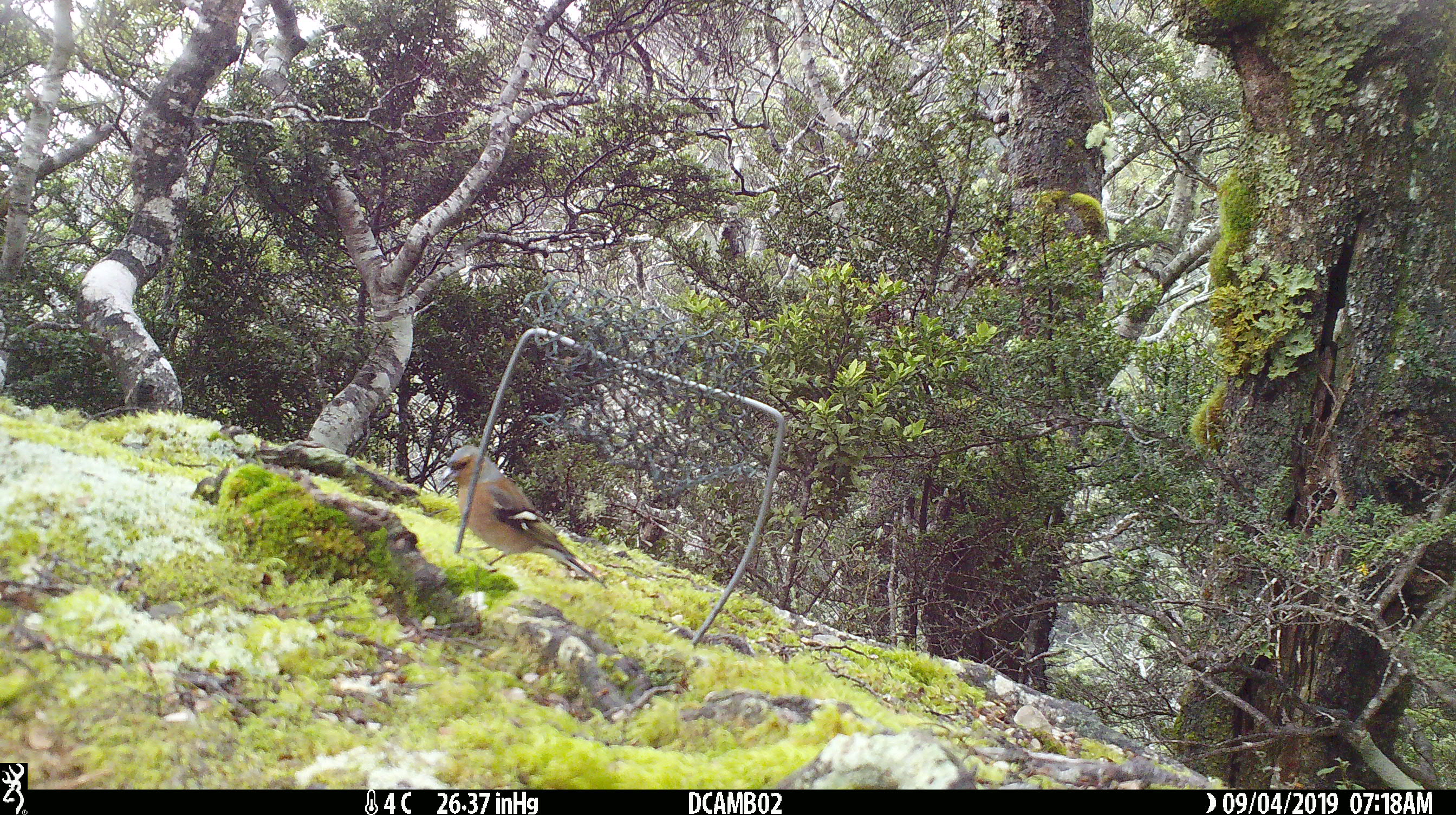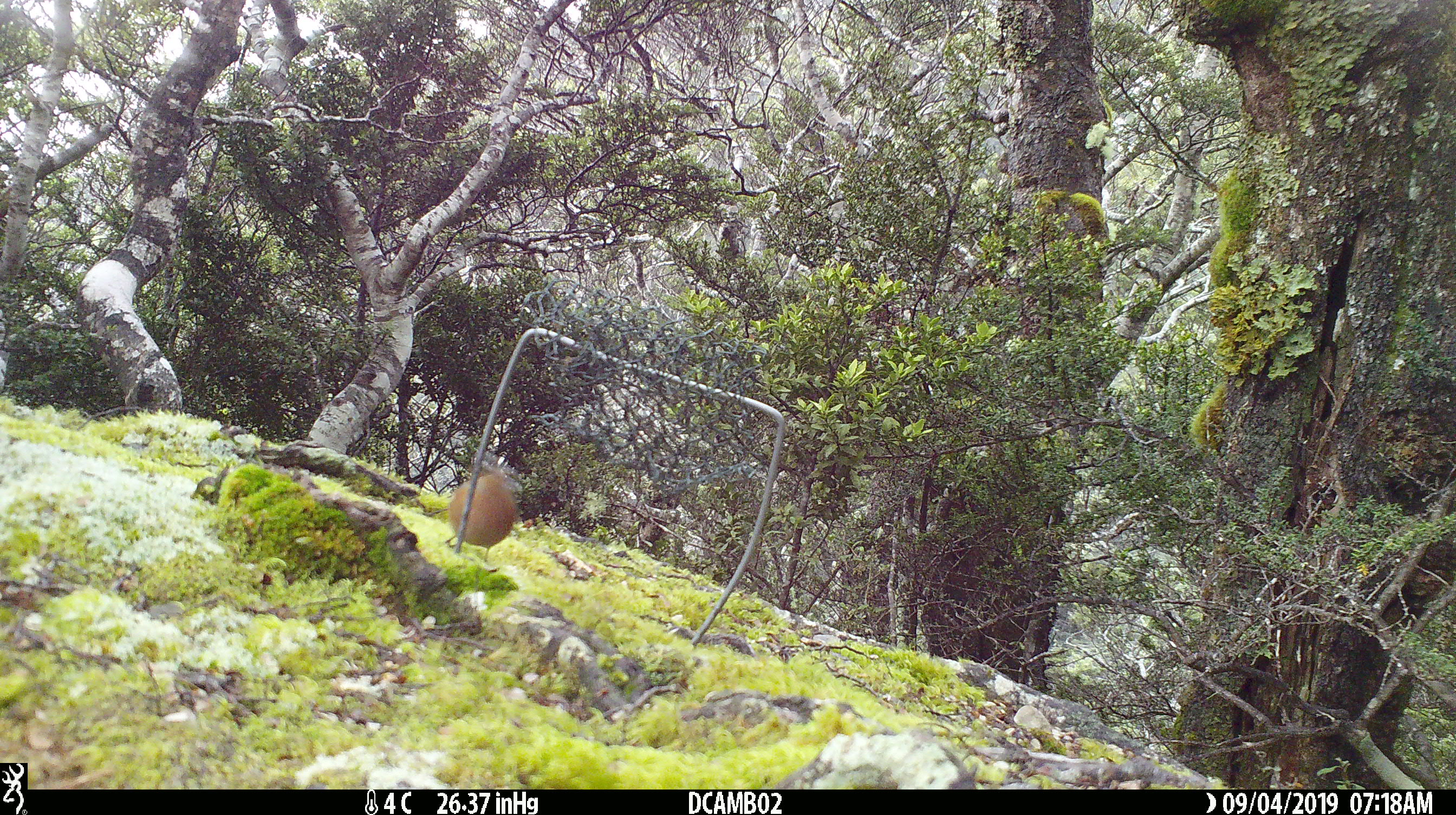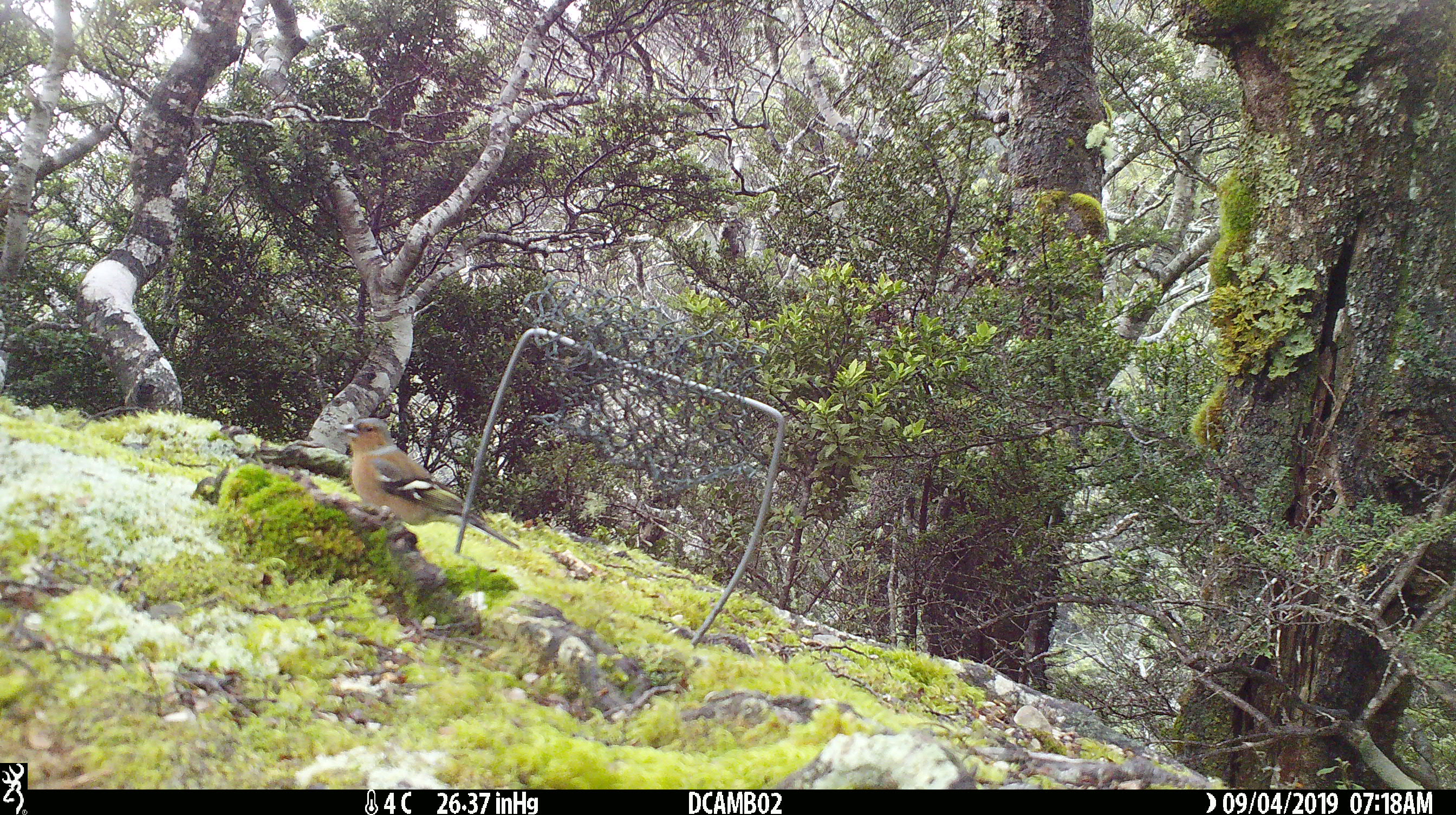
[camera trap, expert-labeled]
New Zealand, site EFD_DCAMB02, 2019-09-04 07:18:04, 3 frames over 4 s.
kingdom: Animalia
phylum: Chordata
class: Aves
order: Passeriformes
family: Fringillidae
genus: Fringilla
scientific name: Fringilla coelebs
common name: common chaffinch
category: chaffinch